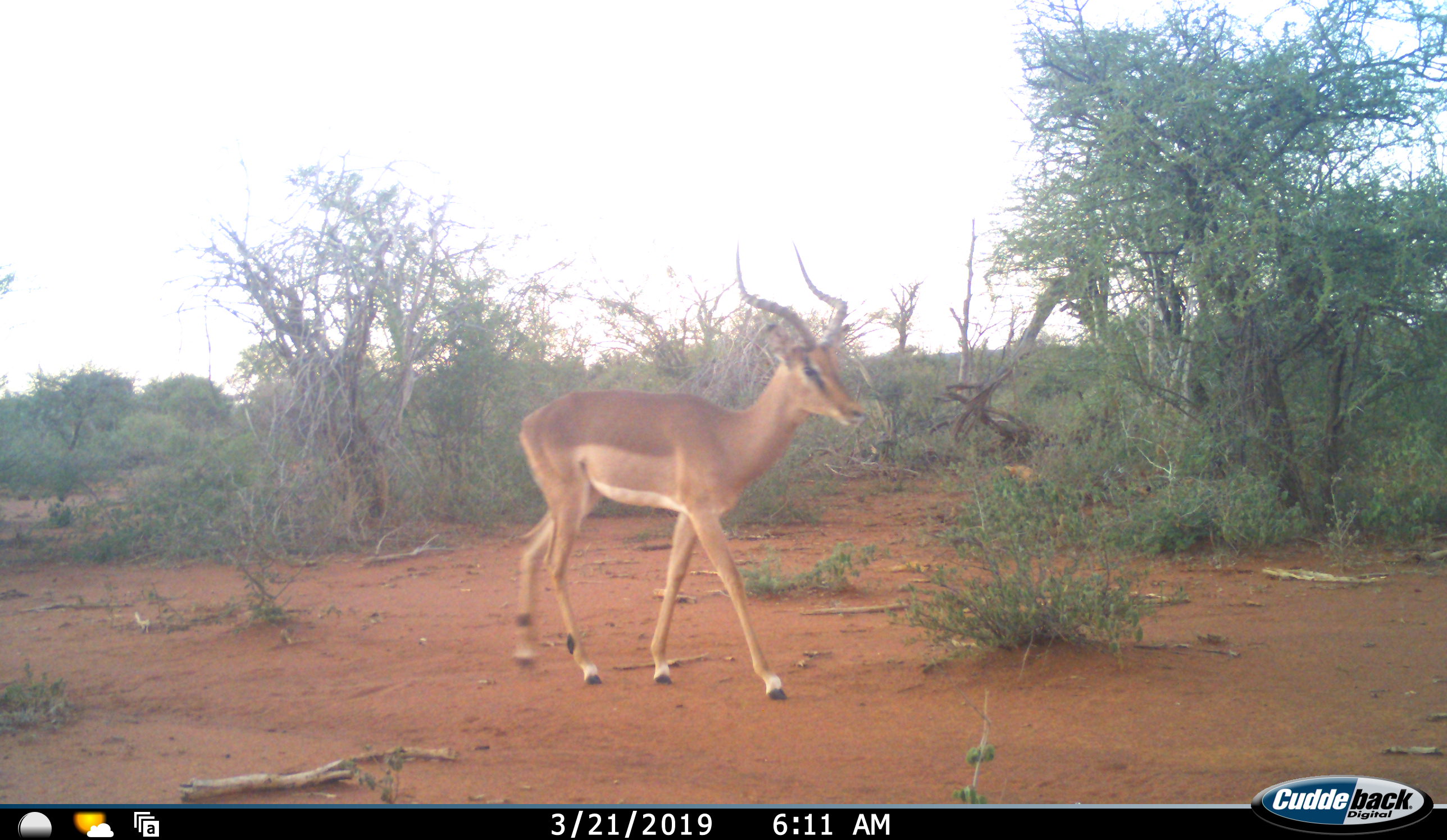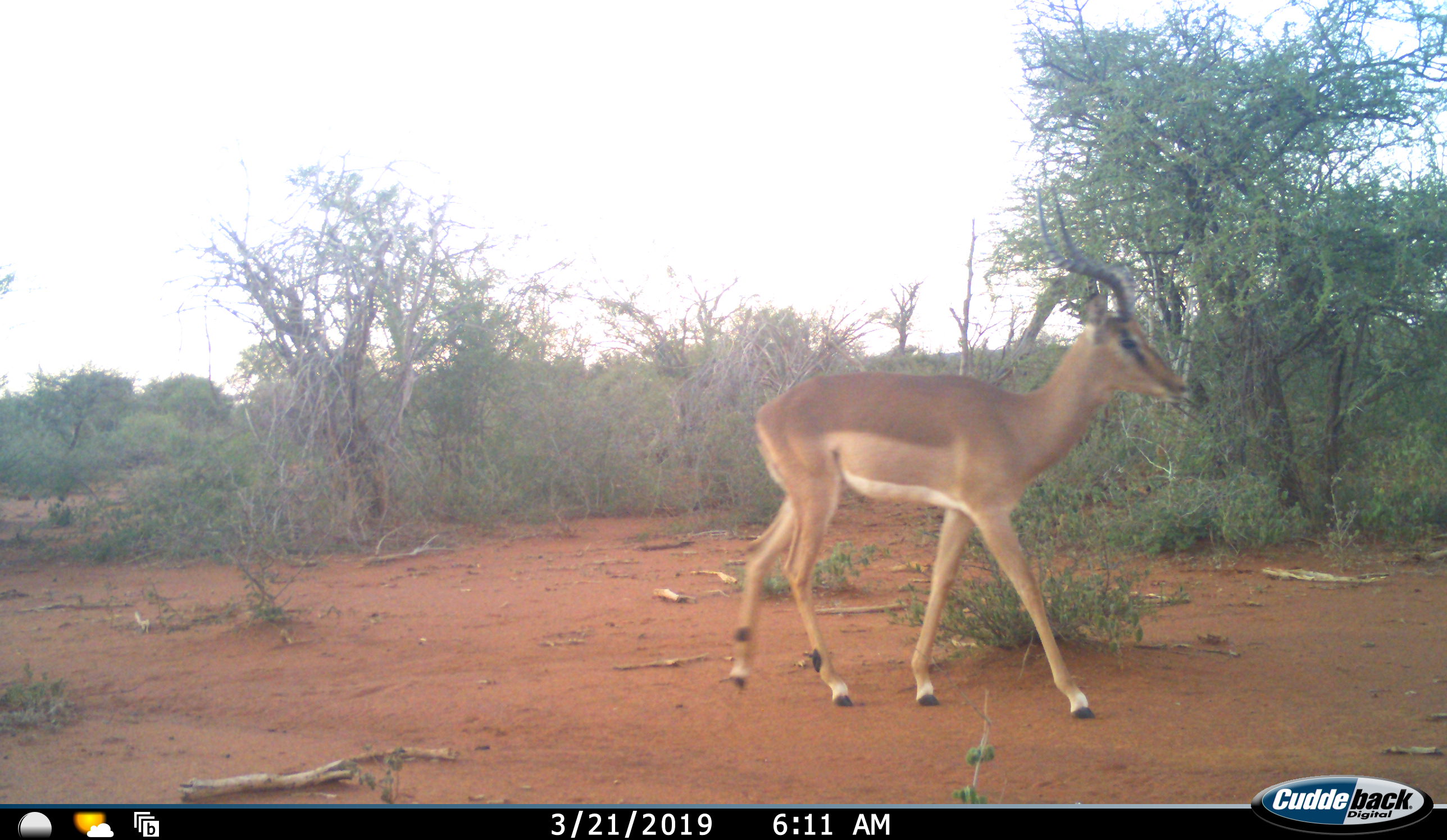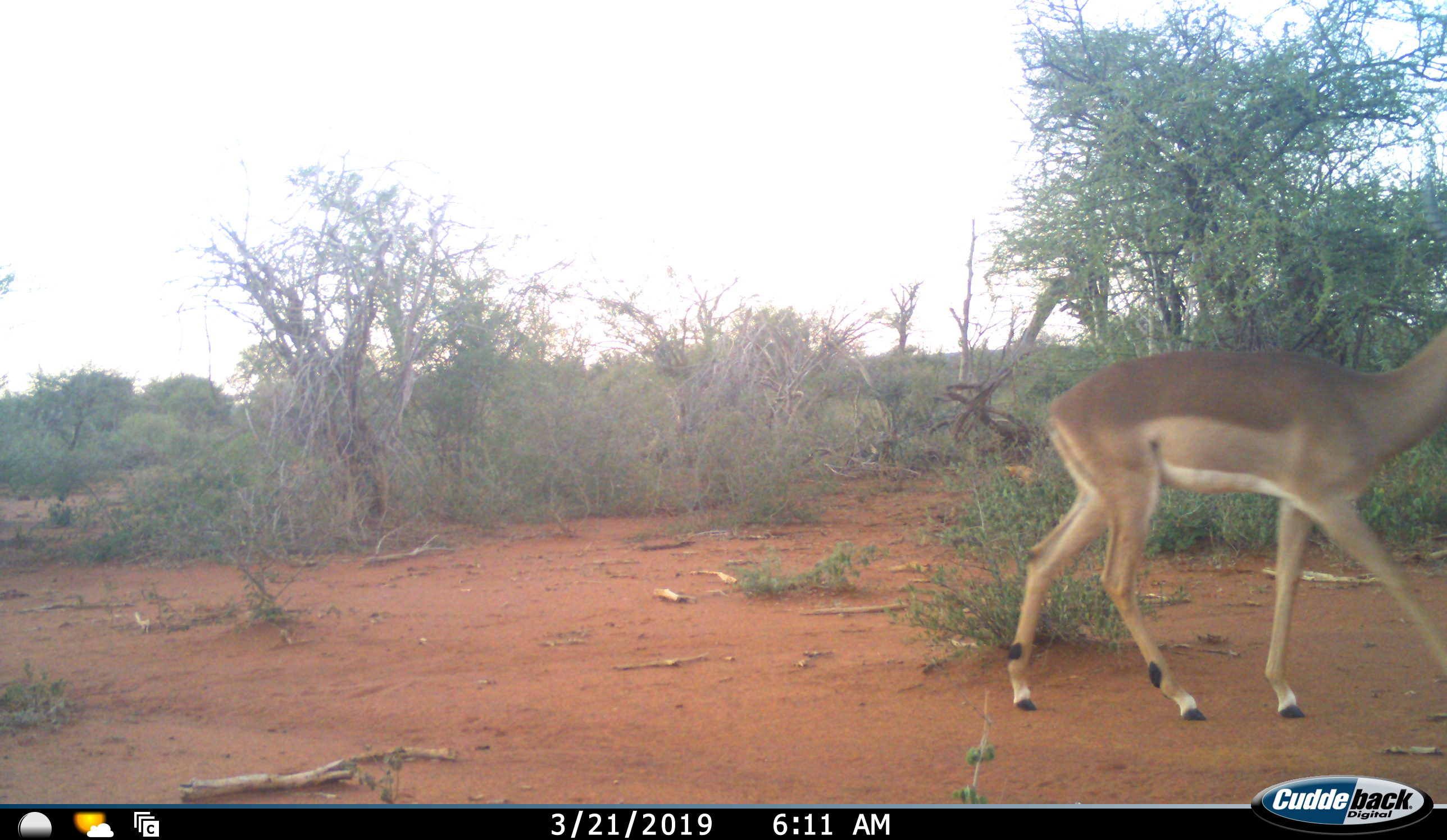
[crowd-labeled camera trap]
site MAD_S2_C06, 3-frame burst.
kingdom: Animalia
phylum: Chordata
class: Mammalia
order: Artiodactyla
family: Bovidae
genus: Aepyceros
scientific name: Aepyceros melampus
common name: impala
Impala (Aepyceros melampus), count 1. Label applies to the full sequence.